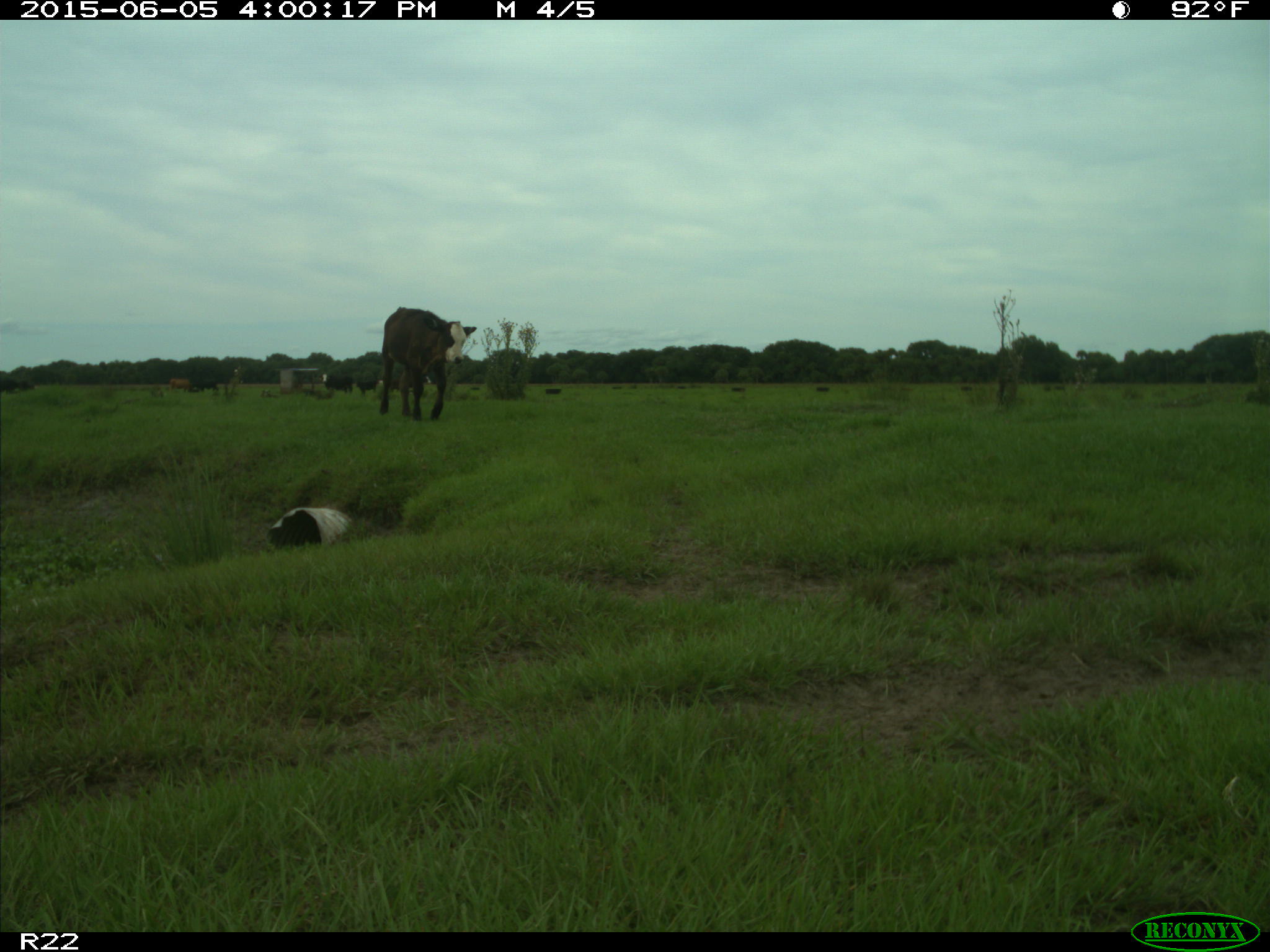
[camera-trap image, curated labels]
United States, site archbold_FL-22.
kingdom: Animalia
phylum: Chordata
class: Mammalia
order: Artiodactyla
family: Bovidae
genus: Bos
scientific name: Bos taurus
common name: domestic cow